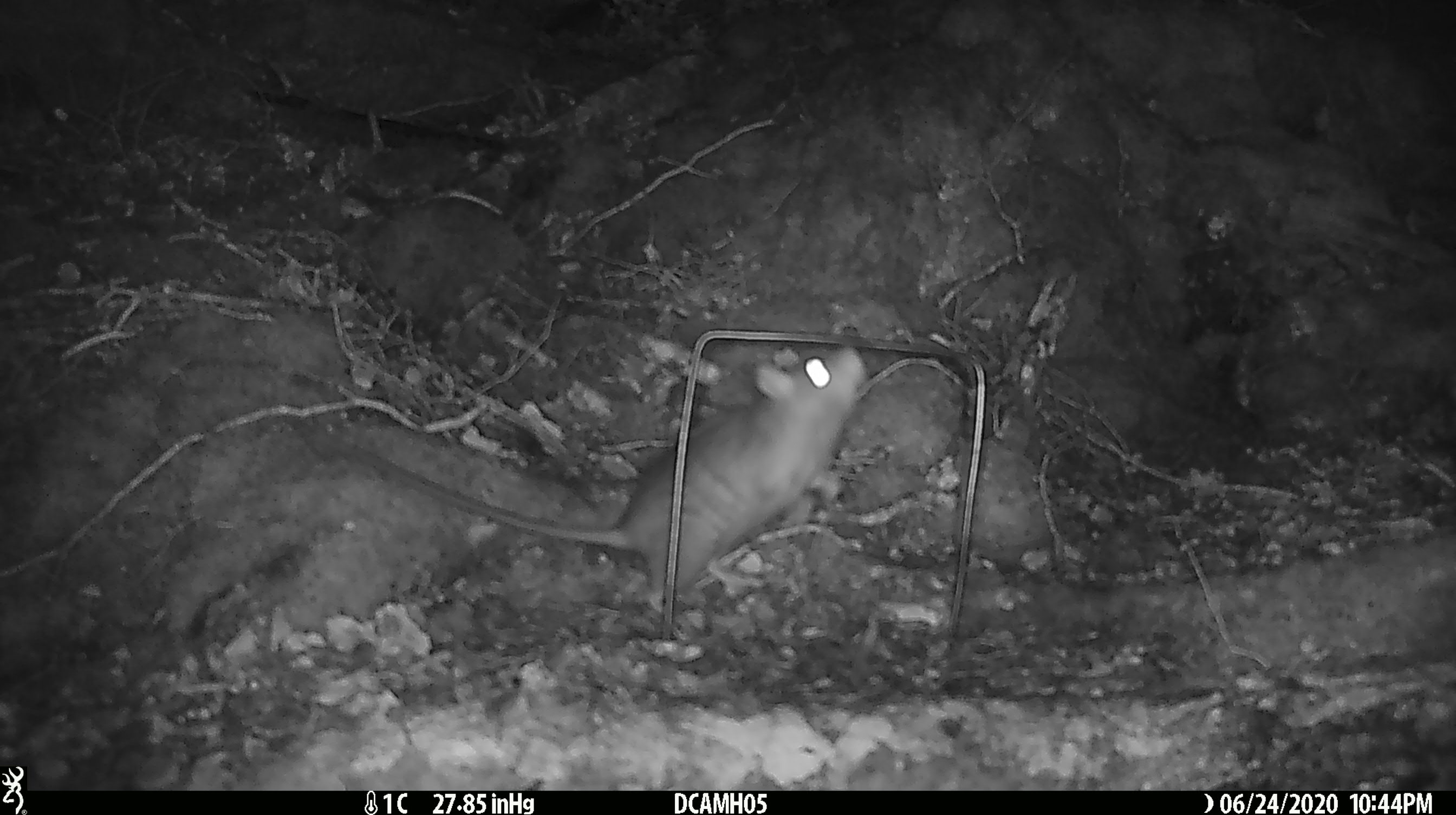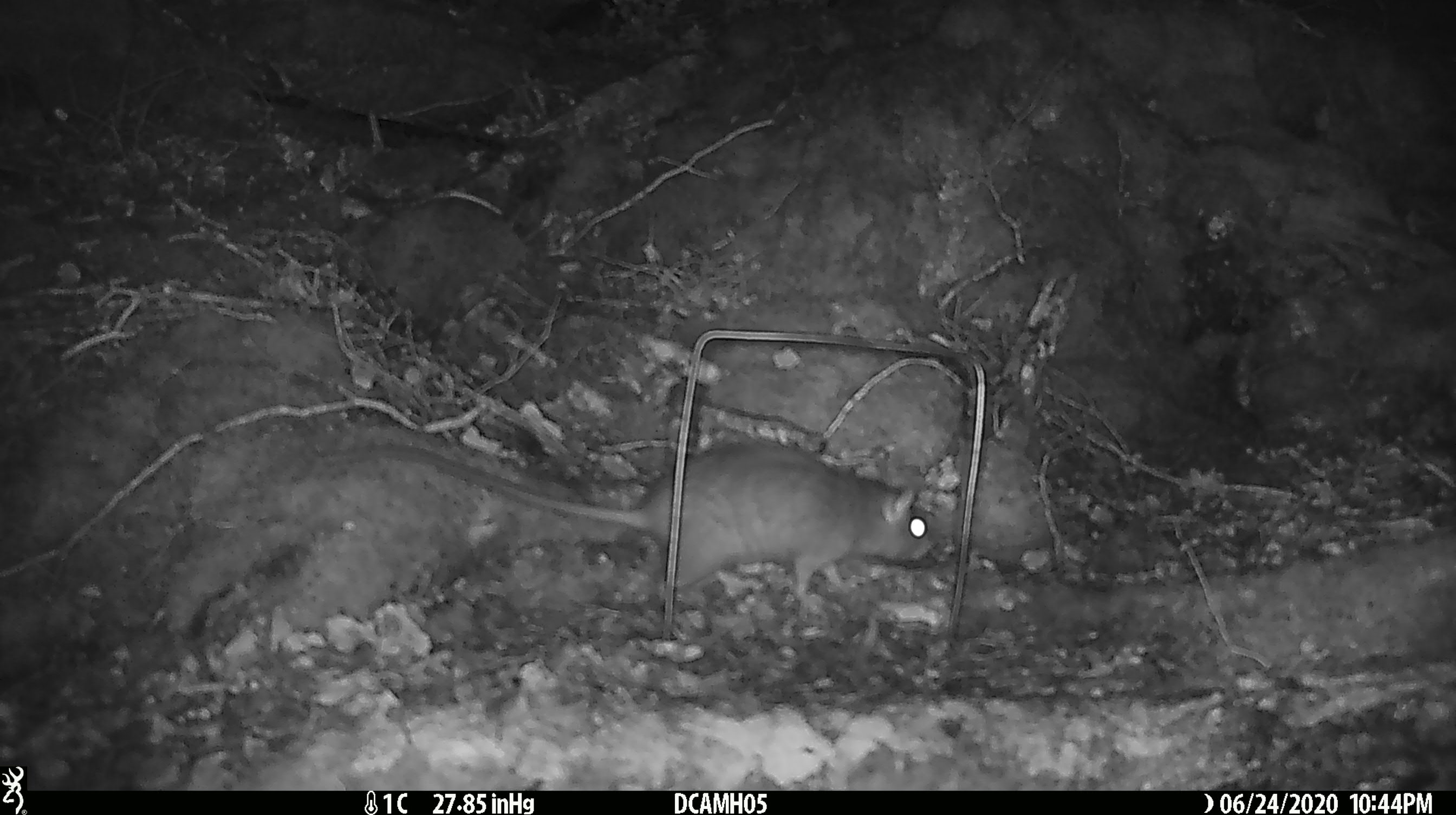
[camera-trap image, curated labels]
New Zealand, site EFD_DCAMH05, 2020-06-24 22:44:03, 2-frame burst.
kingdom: Animalia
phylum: Chordata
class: Mammalia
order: Rodentia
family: Muridae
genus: Rattus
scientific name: Rattus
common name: rat